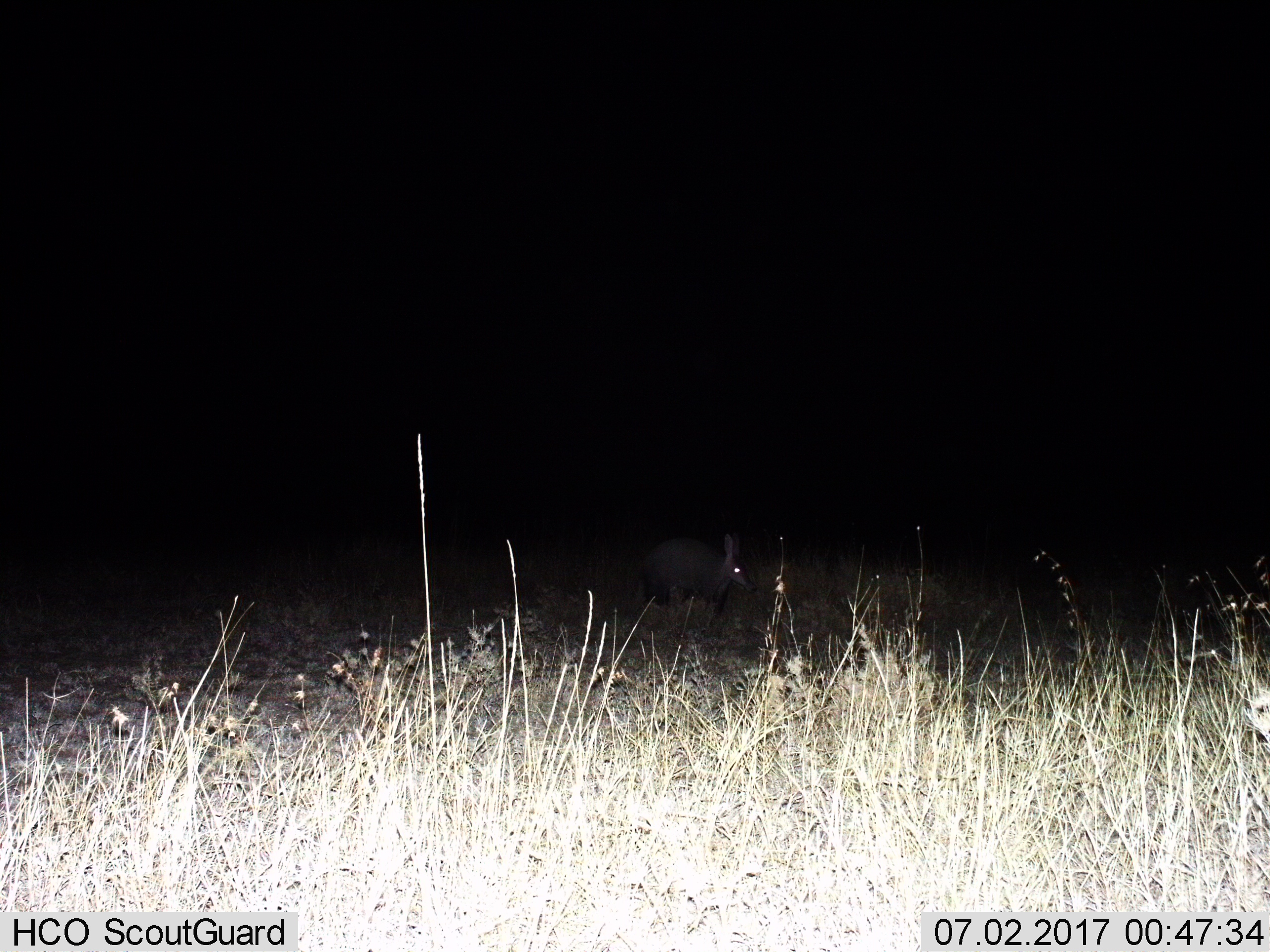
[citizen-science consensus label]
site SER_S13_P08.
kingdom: Animalia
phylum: Chordata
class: Mammalia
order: Tubulidentata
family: Orycteropodidae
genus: Orycteropus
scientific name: Orycteropus afer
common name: aardvark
Aardvark (Orycteropus afer), count 1. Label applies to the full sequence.